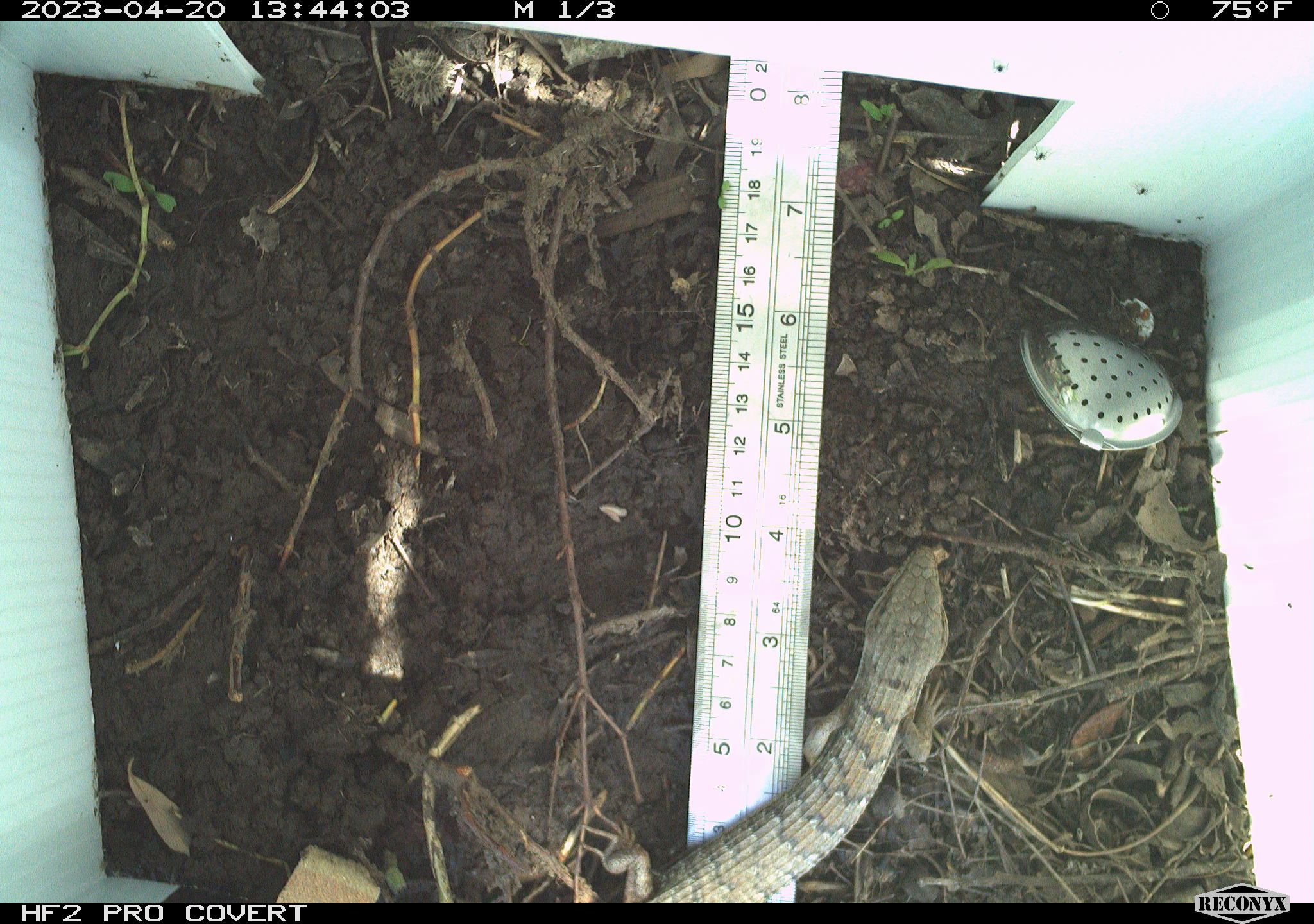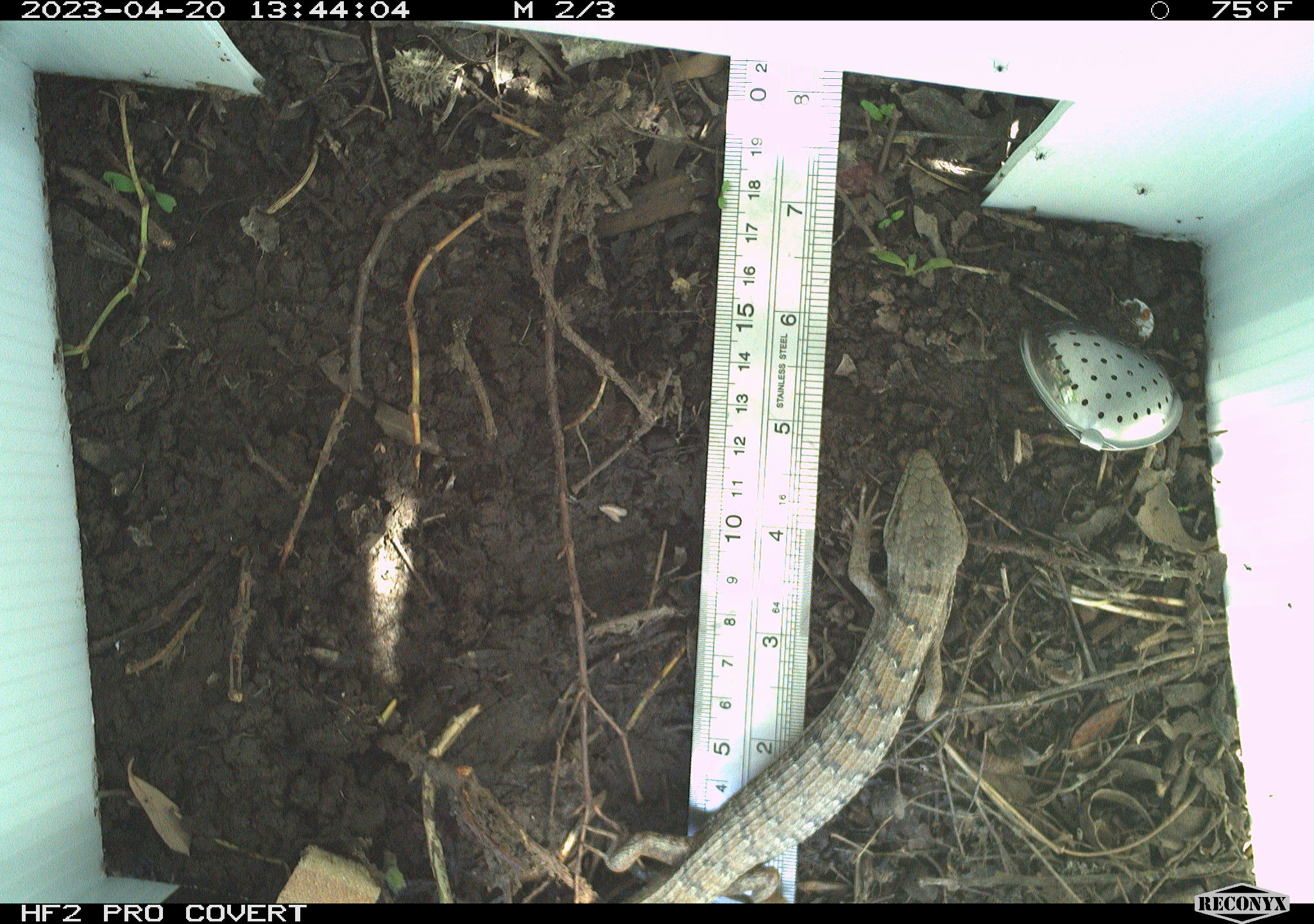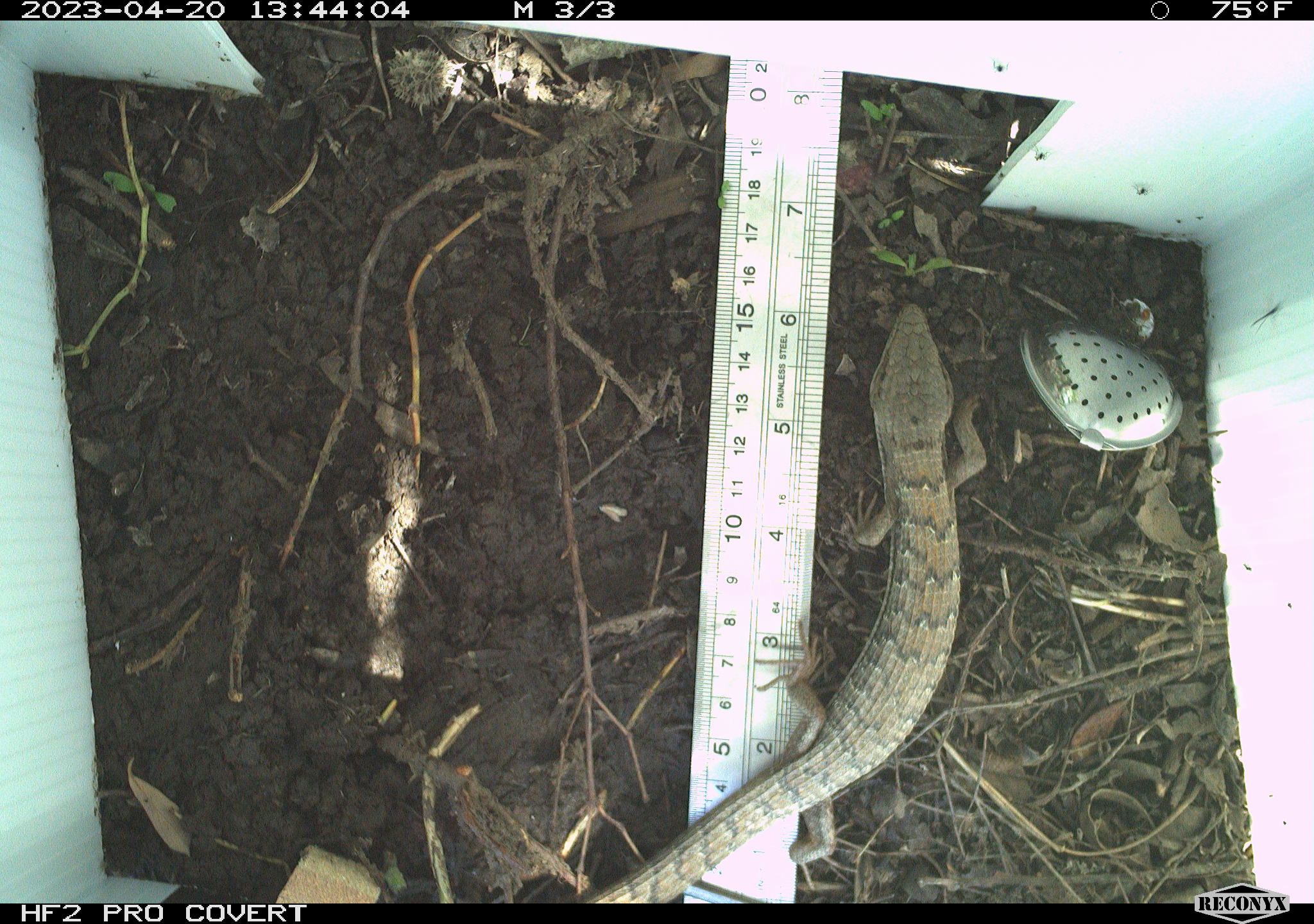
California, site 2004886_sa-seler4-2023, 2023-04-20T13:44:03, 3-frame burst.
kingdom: Animalia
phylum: Chordata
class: Reptilia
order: Squamata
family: Anguidae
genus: Elgaria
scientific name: Elgaria multicarinata webbii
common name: san diego alligator lizard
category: woodland alligator lizard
Woodland alligator lizard (san diego alligator lizard) (Elgaria multicarinata webbii).